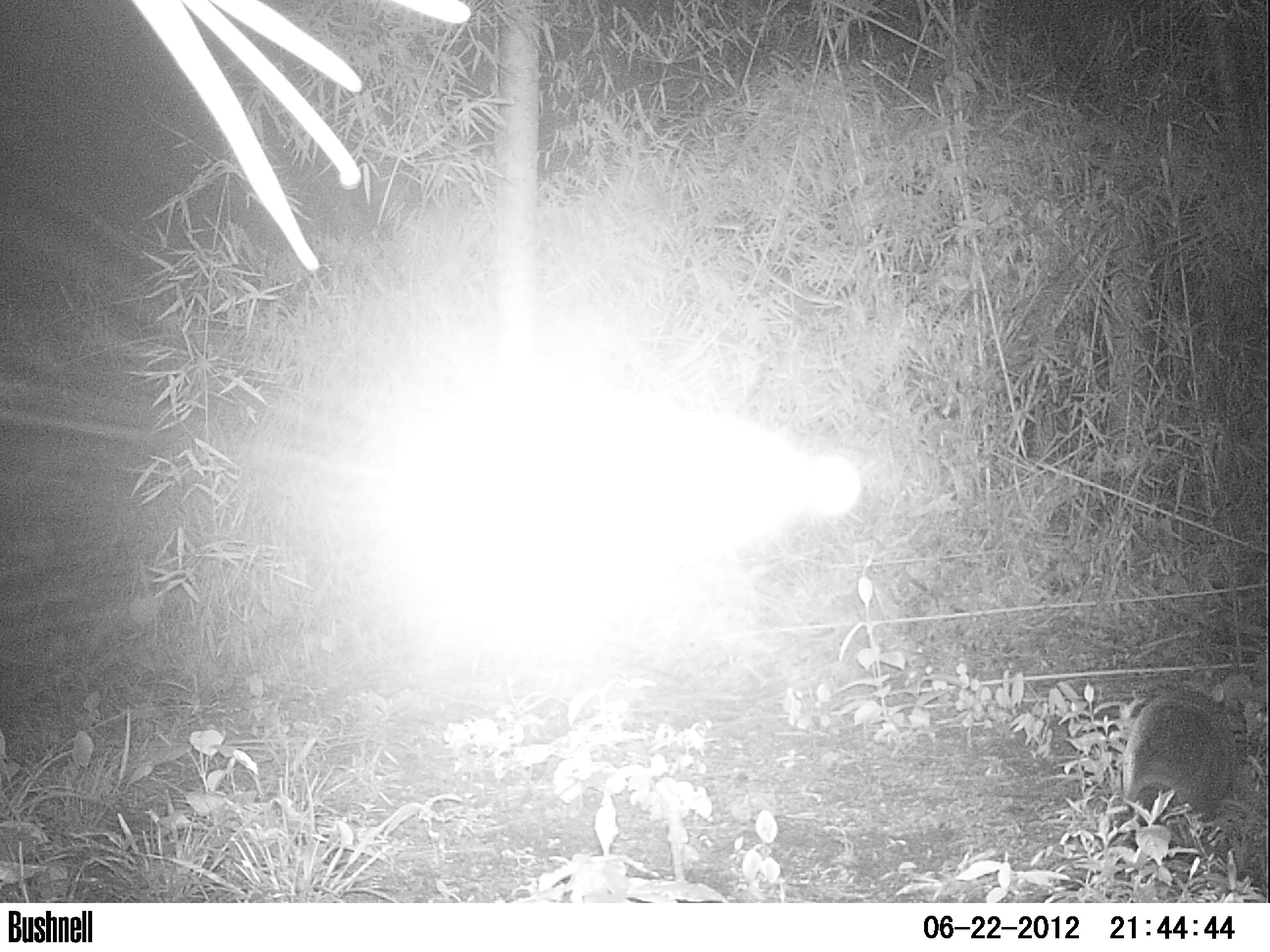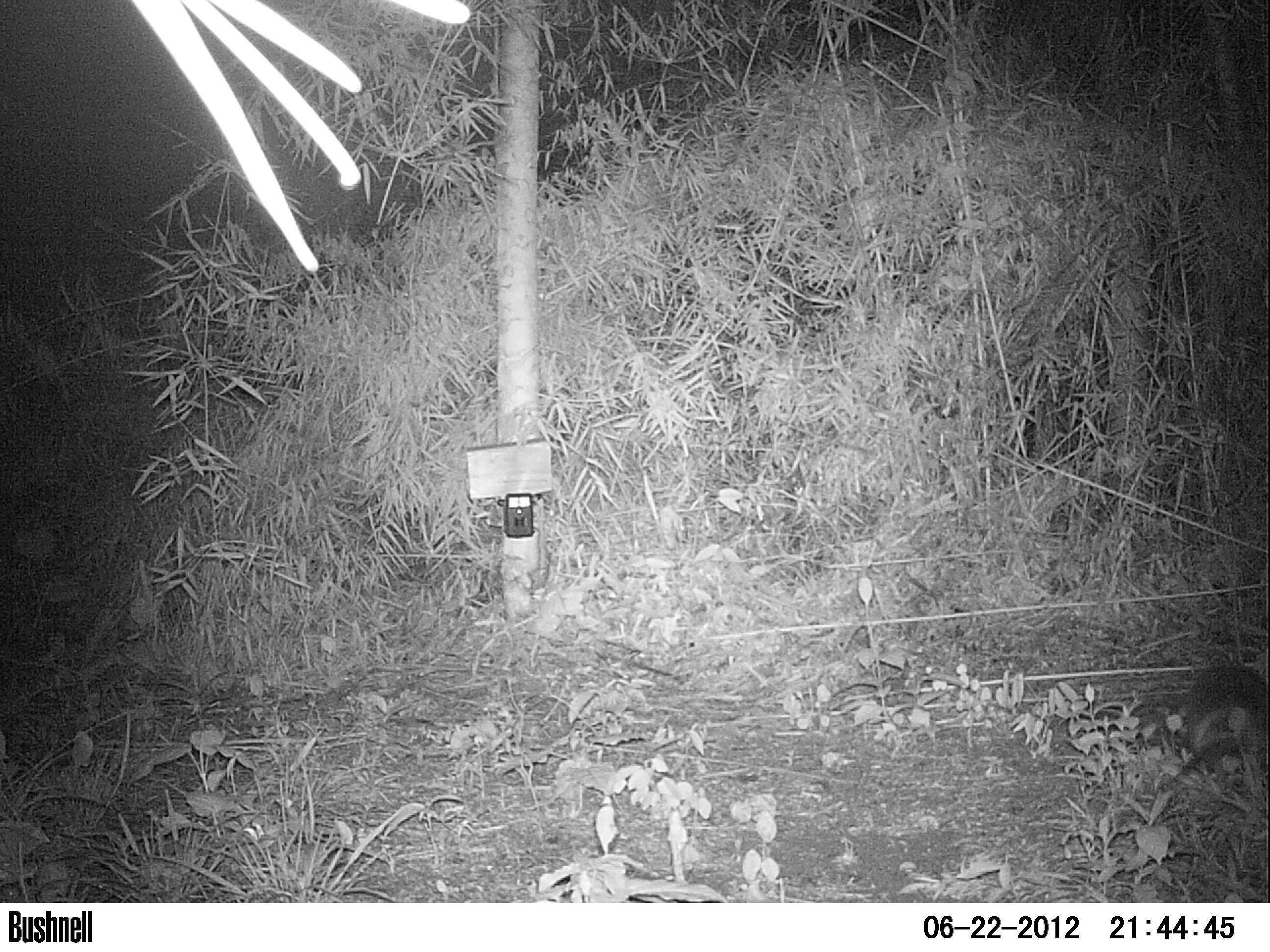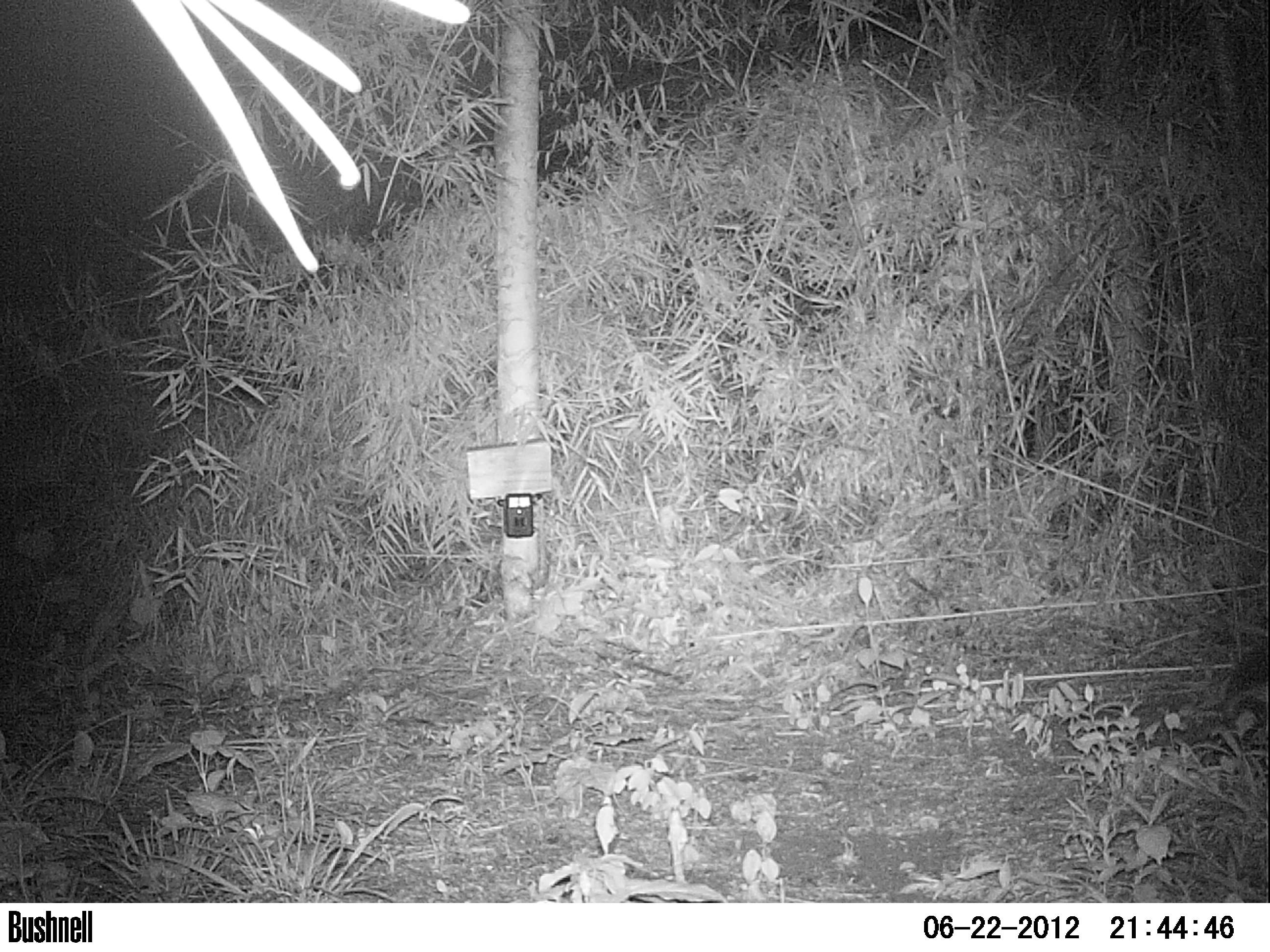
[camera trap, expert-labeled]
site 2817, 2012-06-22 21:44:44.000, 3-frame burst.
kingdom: Animalia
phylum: Chordata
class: Mammalia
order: Cingulata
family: Dasypodidae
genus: Dasypus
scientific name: Dasypus novemcinctus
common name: nine-banded armadillo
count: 1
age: adult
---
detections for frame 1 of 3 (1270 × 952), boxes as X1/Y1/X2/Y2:
dasypus novemcinctus: 1123/691/1236/825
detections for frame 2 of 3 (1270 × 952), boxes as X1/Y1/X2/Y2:
dasypus novemcinctus: 1169/660/1270/800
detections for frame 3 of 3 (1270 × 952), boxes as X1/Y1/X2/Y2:
dasypus novemcinctus: 1220/639/1270/716